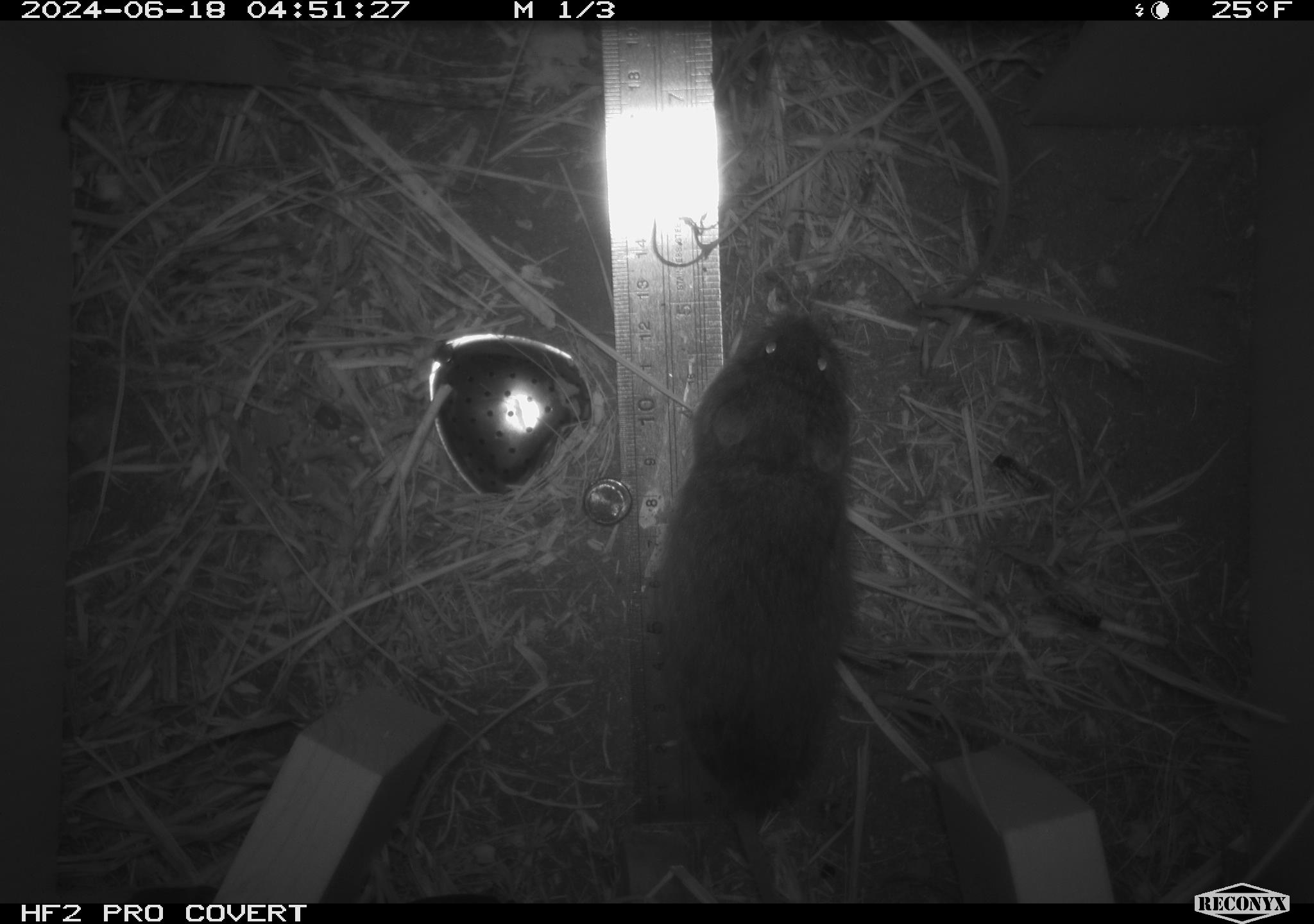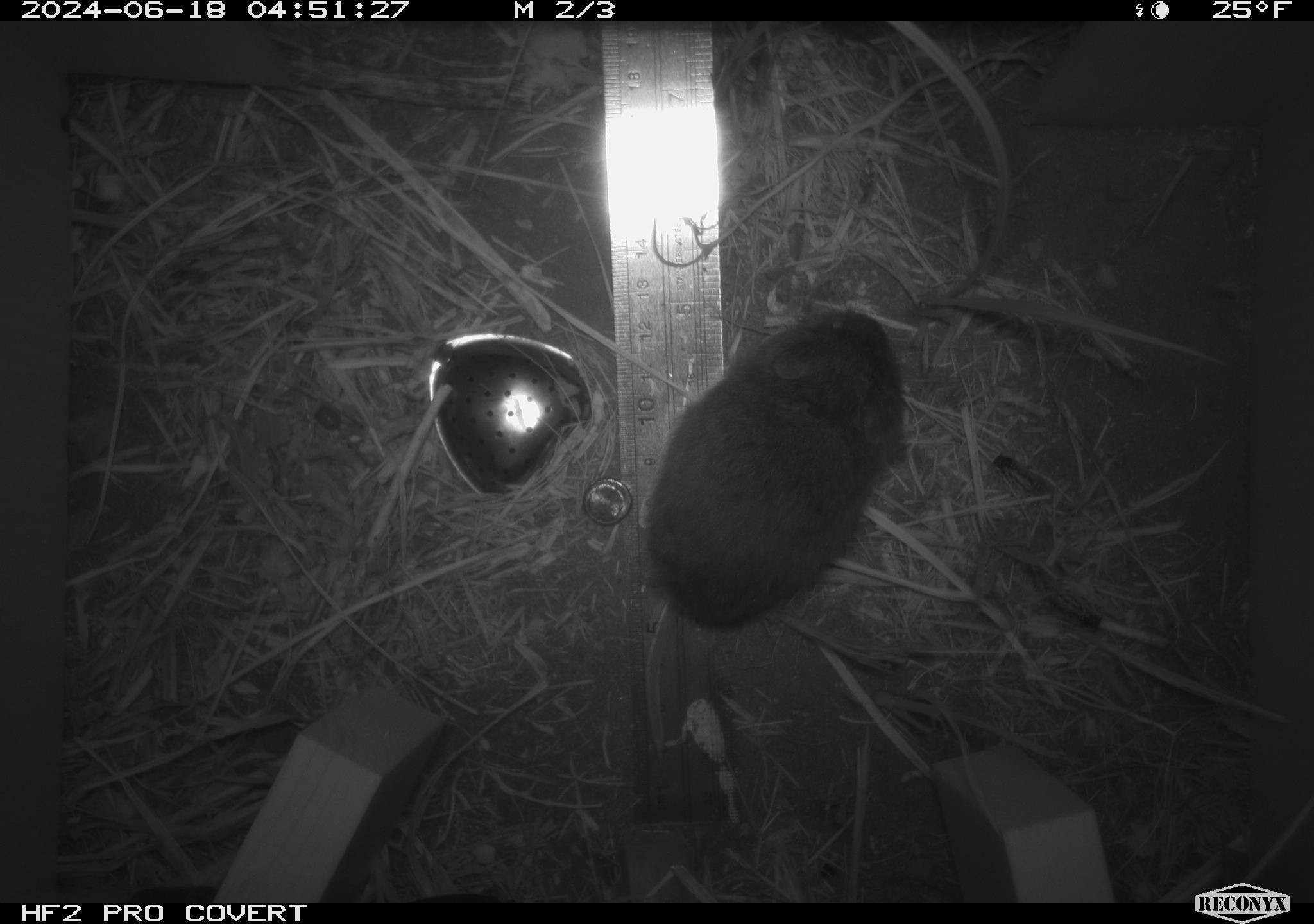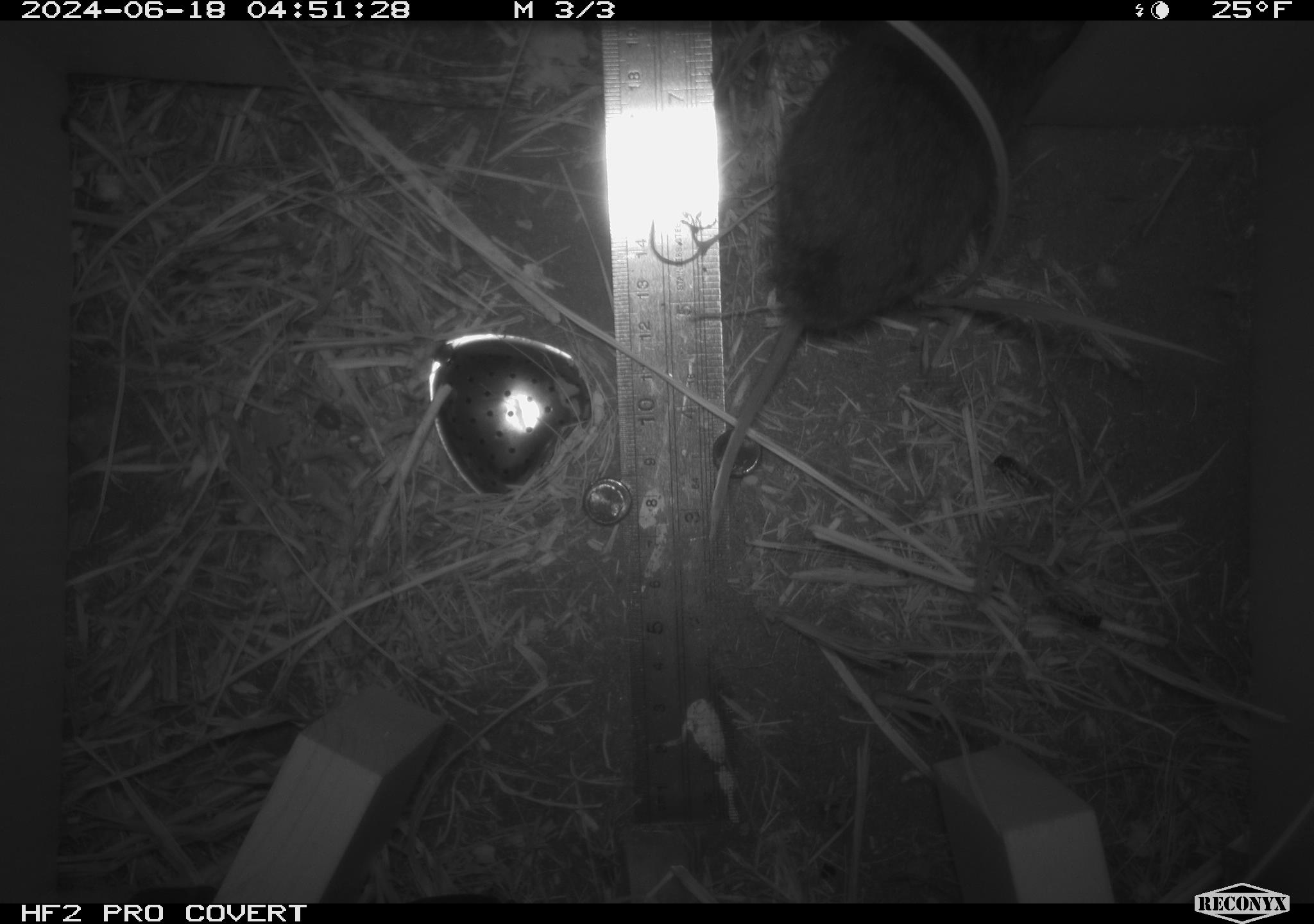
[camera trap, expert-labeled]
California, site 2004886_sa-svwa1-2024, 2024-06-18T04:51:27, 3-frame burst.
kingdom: Animalia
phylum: Chordata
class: Mammalia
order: Rodentia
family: Cricetidae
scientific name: Arvicolinae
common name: voles, lemmings, and muskrats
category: arvicolinae subfamily